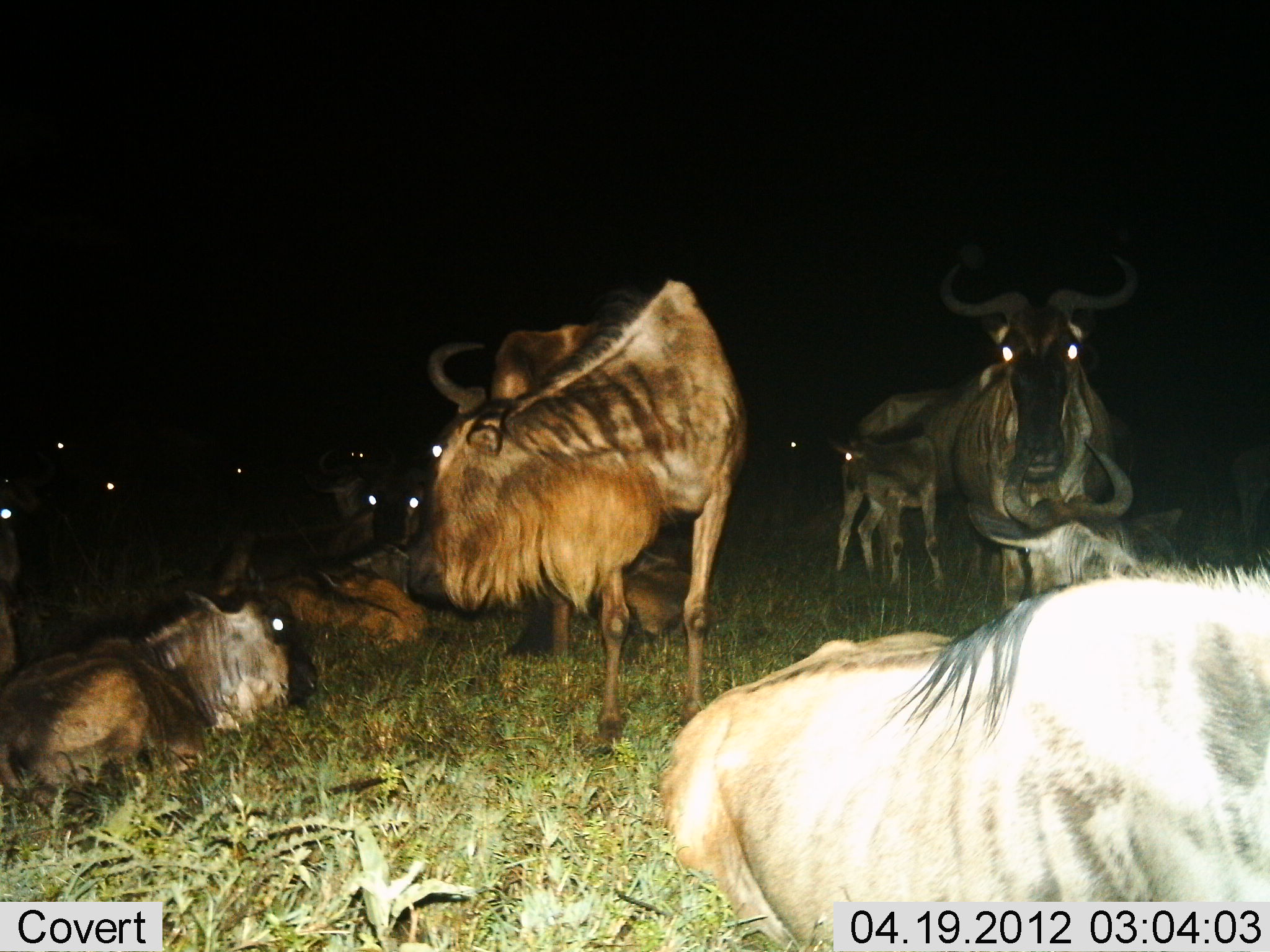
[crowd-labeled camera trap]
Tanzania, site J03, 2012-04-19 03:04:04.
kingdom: Animalia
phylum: Chordata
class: Mammalia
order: Artiodactyla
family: Bovidae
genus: Connochaetes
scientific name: Connochaetes taurinus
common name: blue wildebeest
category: wildebeest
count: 11-50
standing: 80%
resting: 93%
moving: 0%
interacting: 13%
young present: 93%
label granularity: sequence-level